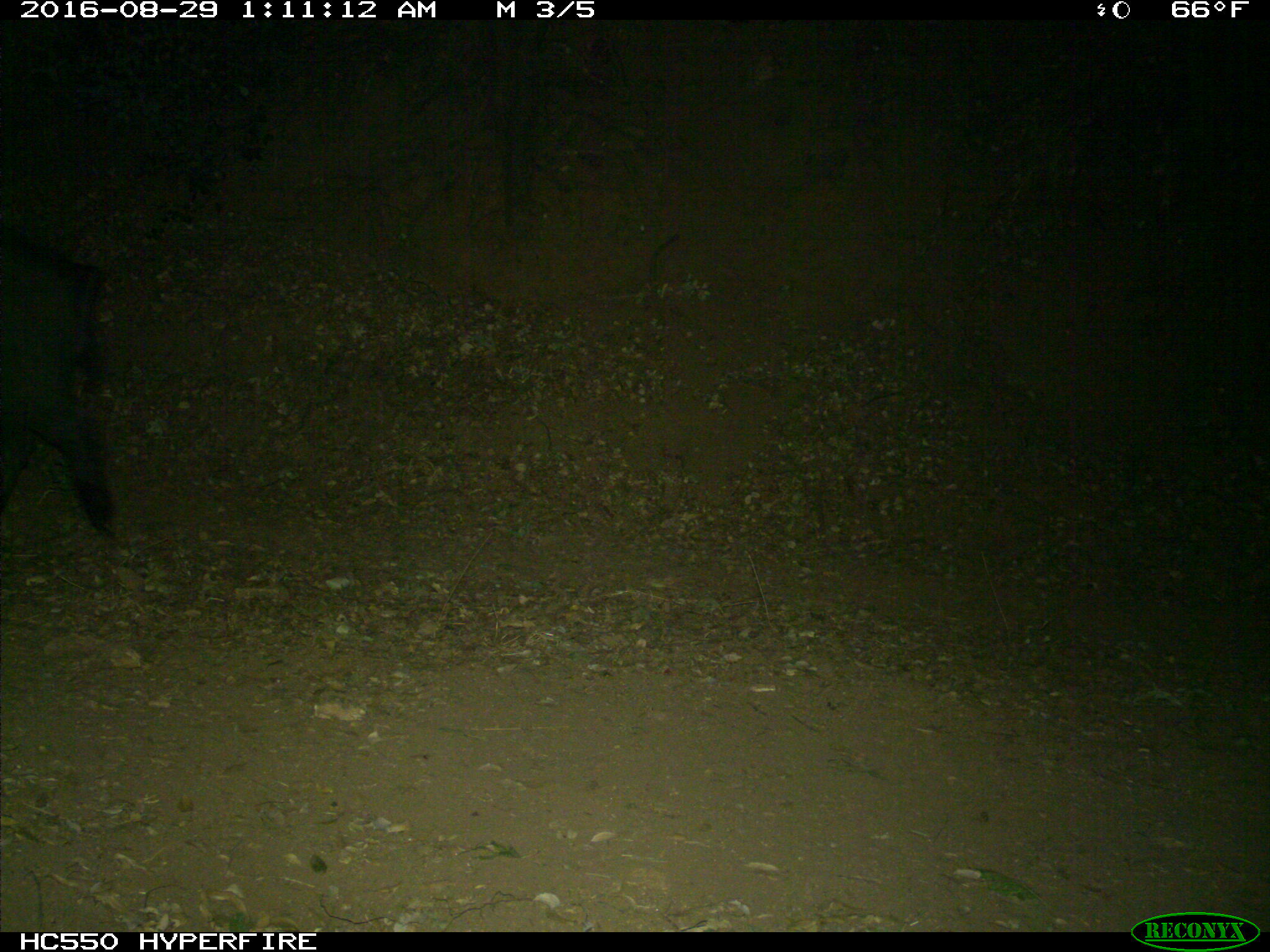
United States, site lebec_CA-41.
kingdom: Animalia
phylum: Chordata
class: Mammalia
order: Artiodactyla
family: Suidae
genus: Sus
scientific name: Sus scrofa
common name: wild boar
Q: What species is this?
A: Sus scrofa (wild boar).